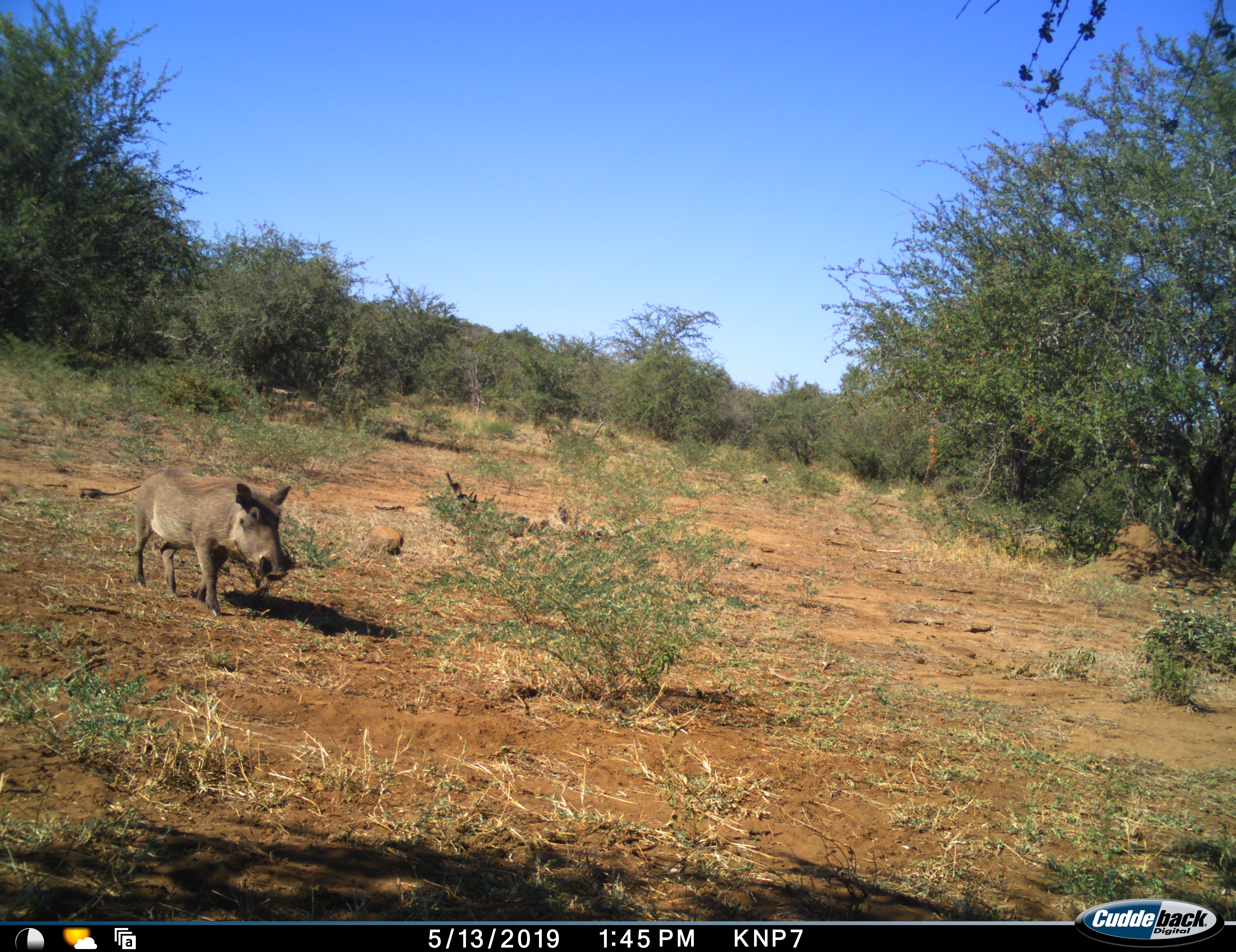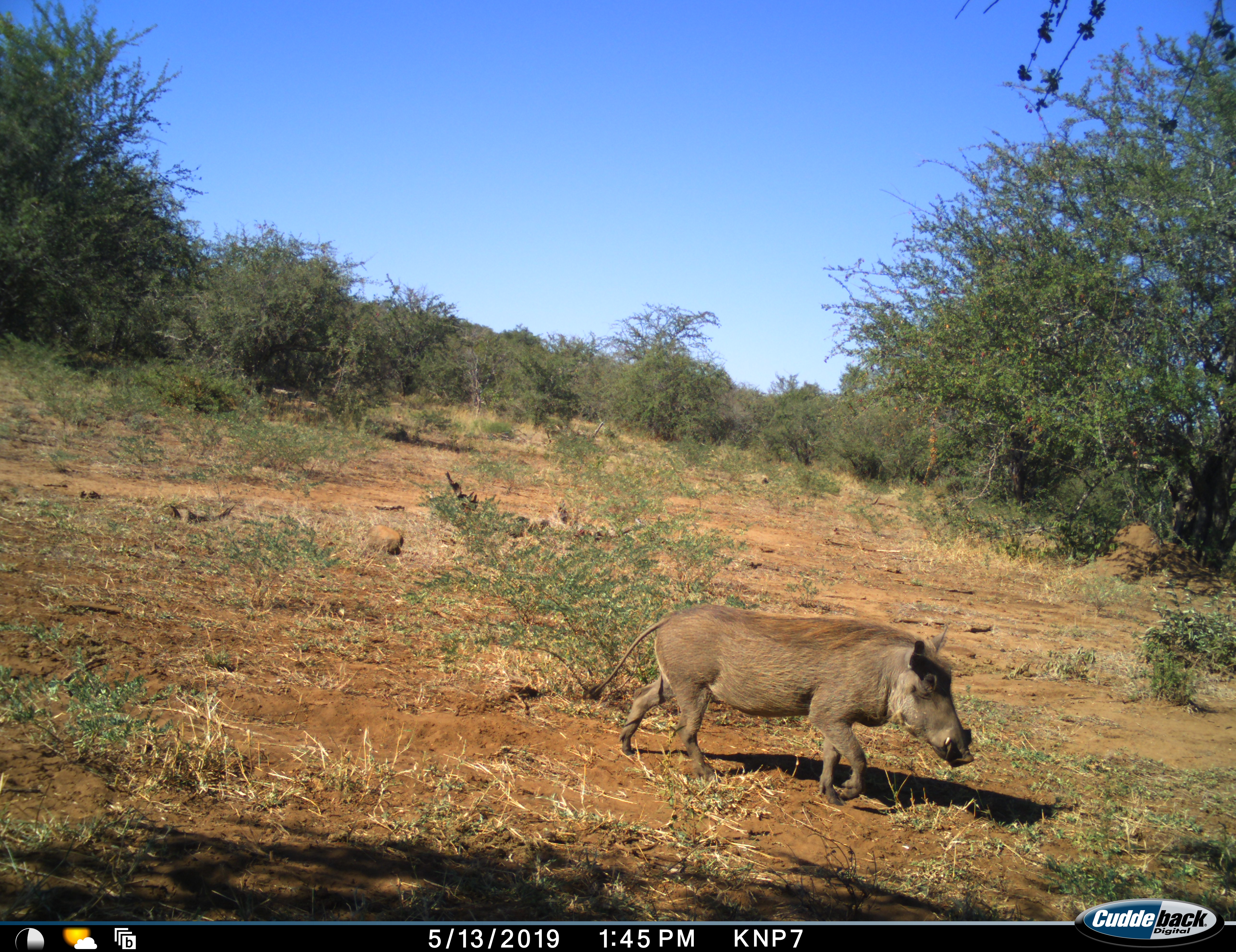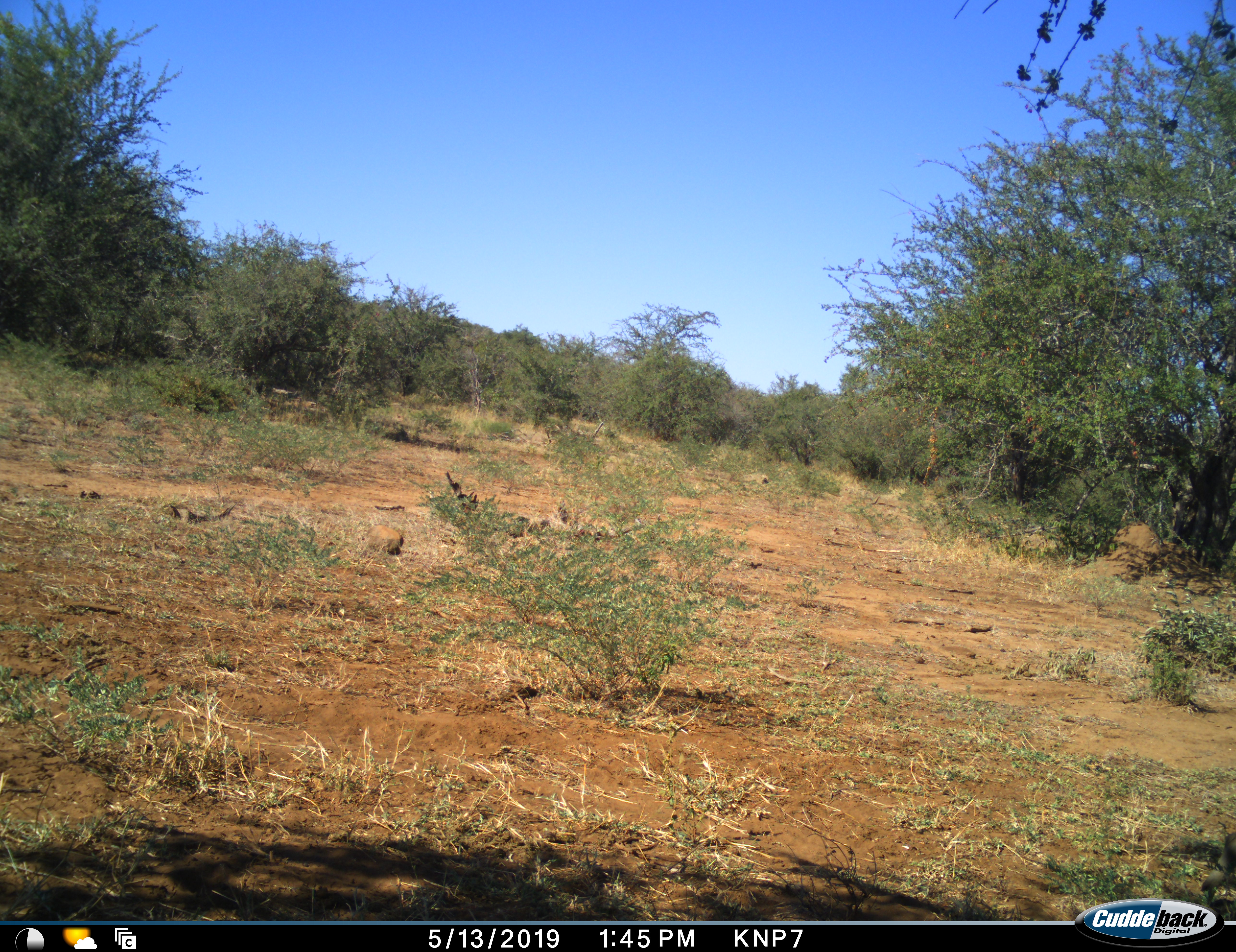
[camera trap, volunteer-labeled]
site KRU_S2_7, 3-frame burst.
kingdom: Animalia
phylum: Chordata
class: Mammalia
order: Artiodactyla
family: Suidae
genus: Phacochoerus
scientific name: Phacochoerus africanus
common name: warthog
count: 1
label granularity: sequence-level